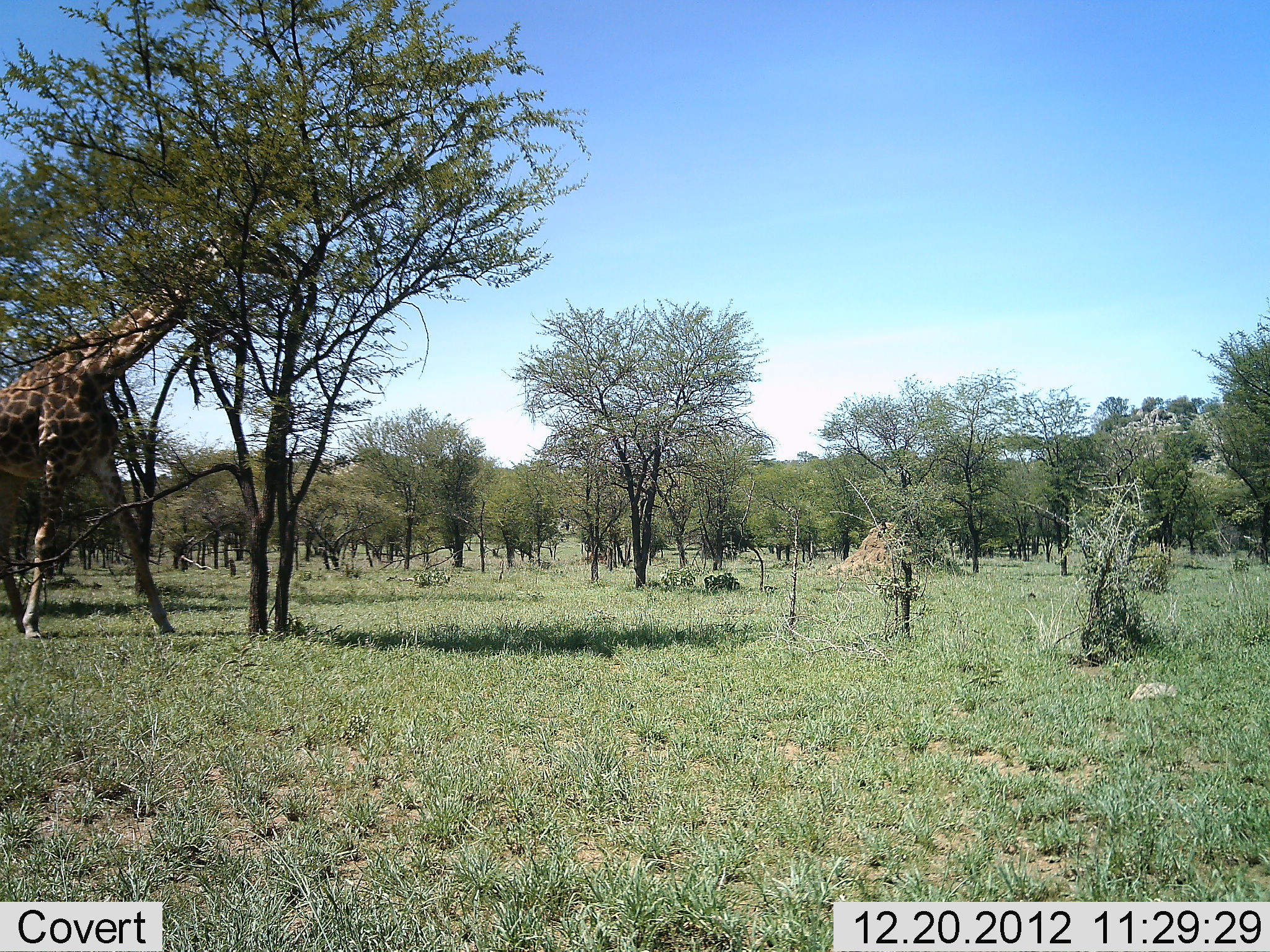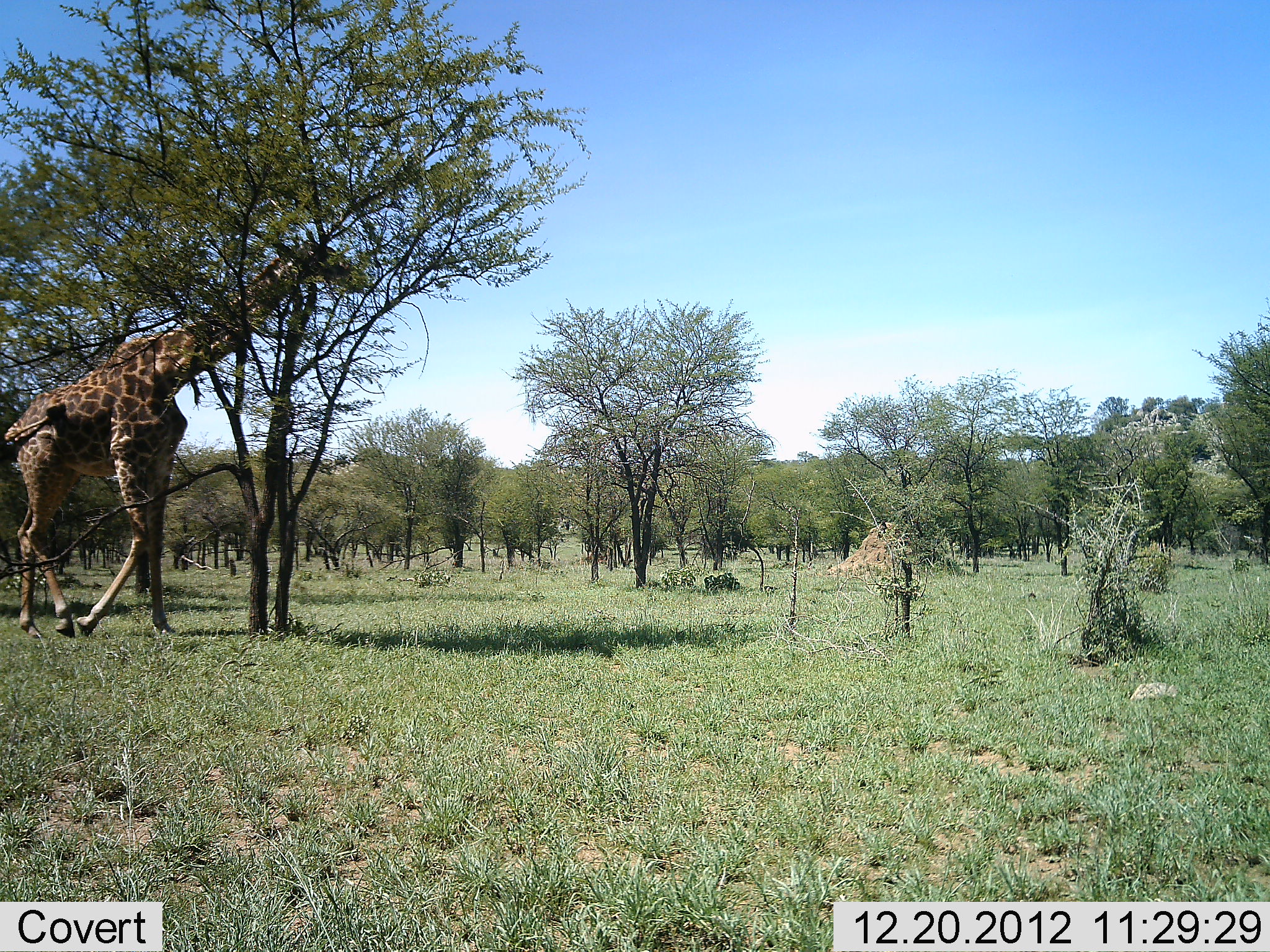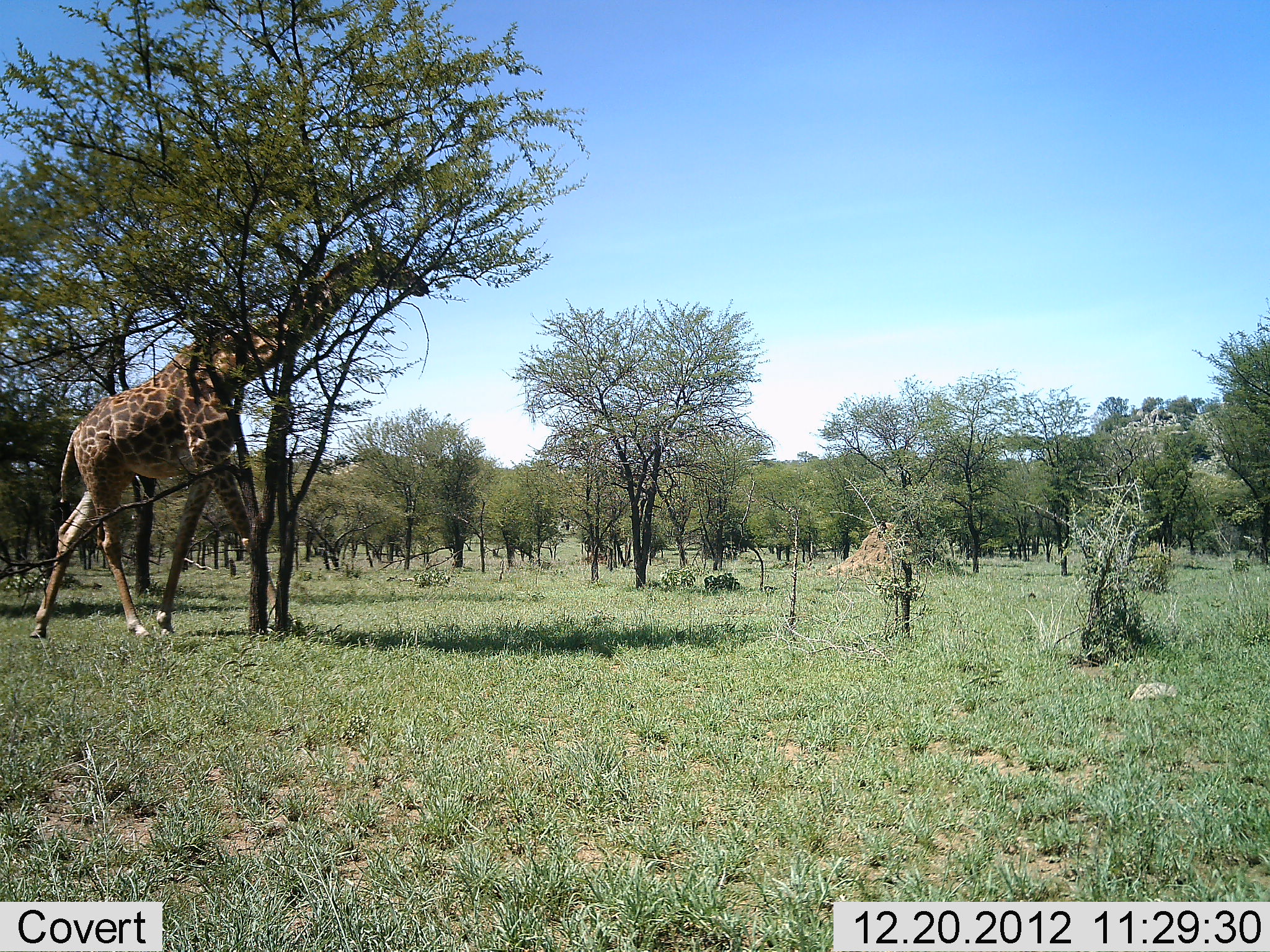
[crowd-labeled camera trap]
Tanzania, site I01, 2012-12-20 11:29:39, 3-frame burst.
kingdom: Animalia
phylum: Chordata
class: Mammalia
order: Artiodactyla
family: Giraffidae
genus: Giraffa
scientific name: Giraffa camelopardalis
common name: giraffe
Giraffe (Giraffa camelopardalis), count 1. Behavior (volunteer vote fractions): standing 0%, resting 0%, moving 100%, interacting 0%. Young present (vote fraction): 0%. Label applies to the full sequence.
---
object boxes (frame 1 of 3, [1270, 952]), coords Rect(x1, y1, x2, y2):
animal: Rect(0, 216, 288, 634)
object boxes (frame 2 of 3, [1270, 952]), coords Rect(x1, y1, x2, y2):
animal: Rect(0, 231, 353, 636)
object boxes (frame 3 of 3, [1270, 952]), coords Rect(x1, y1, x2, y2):
animal: Rect(26, 240, 428, 640)